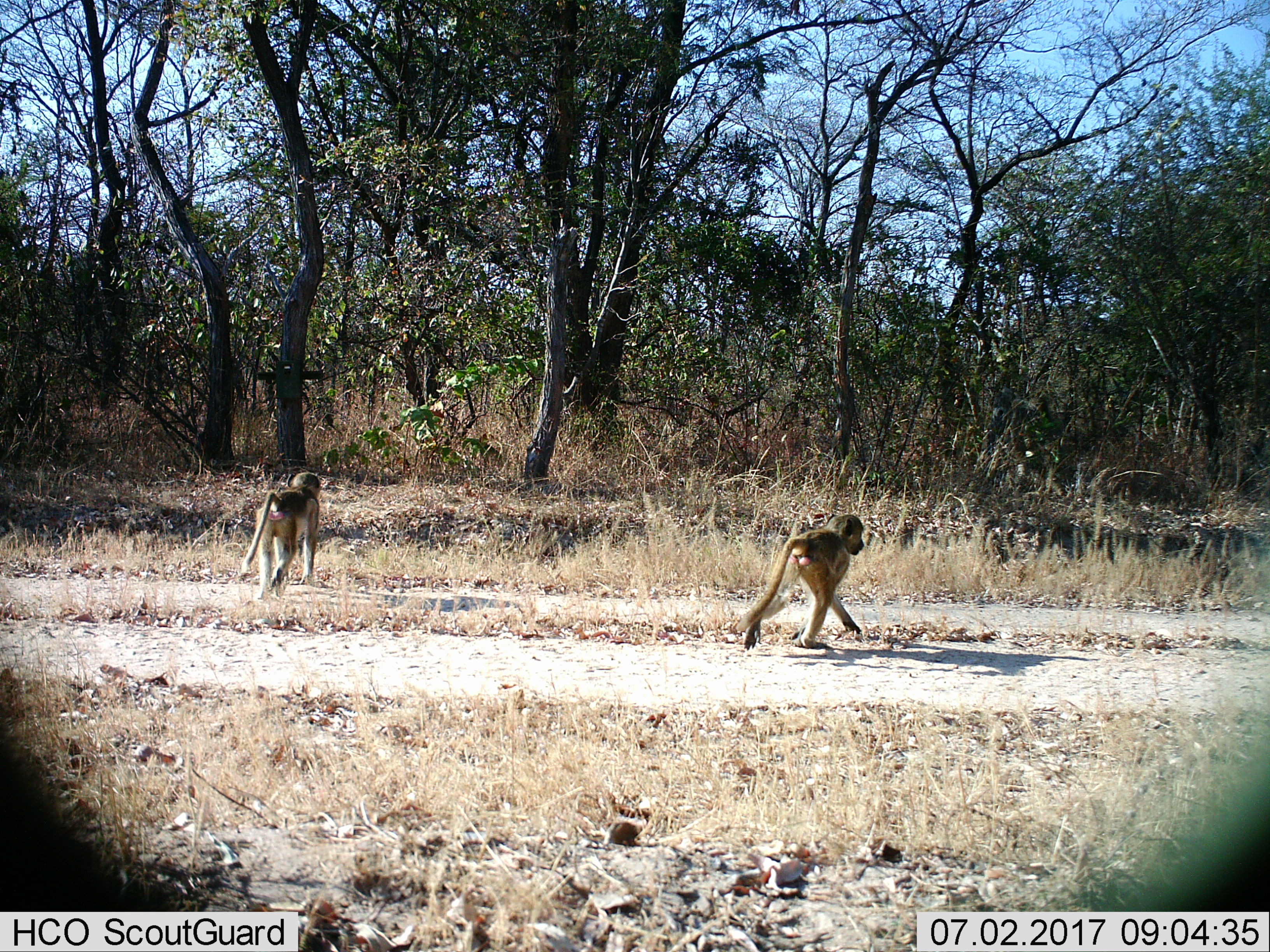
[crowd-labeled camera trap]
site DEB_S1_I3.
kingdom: Animalia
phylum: Chordata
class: Mammalia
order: Primates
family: Cercopithecidae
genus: Papio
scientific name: Papio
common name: baboon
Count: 2.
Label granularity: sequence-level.